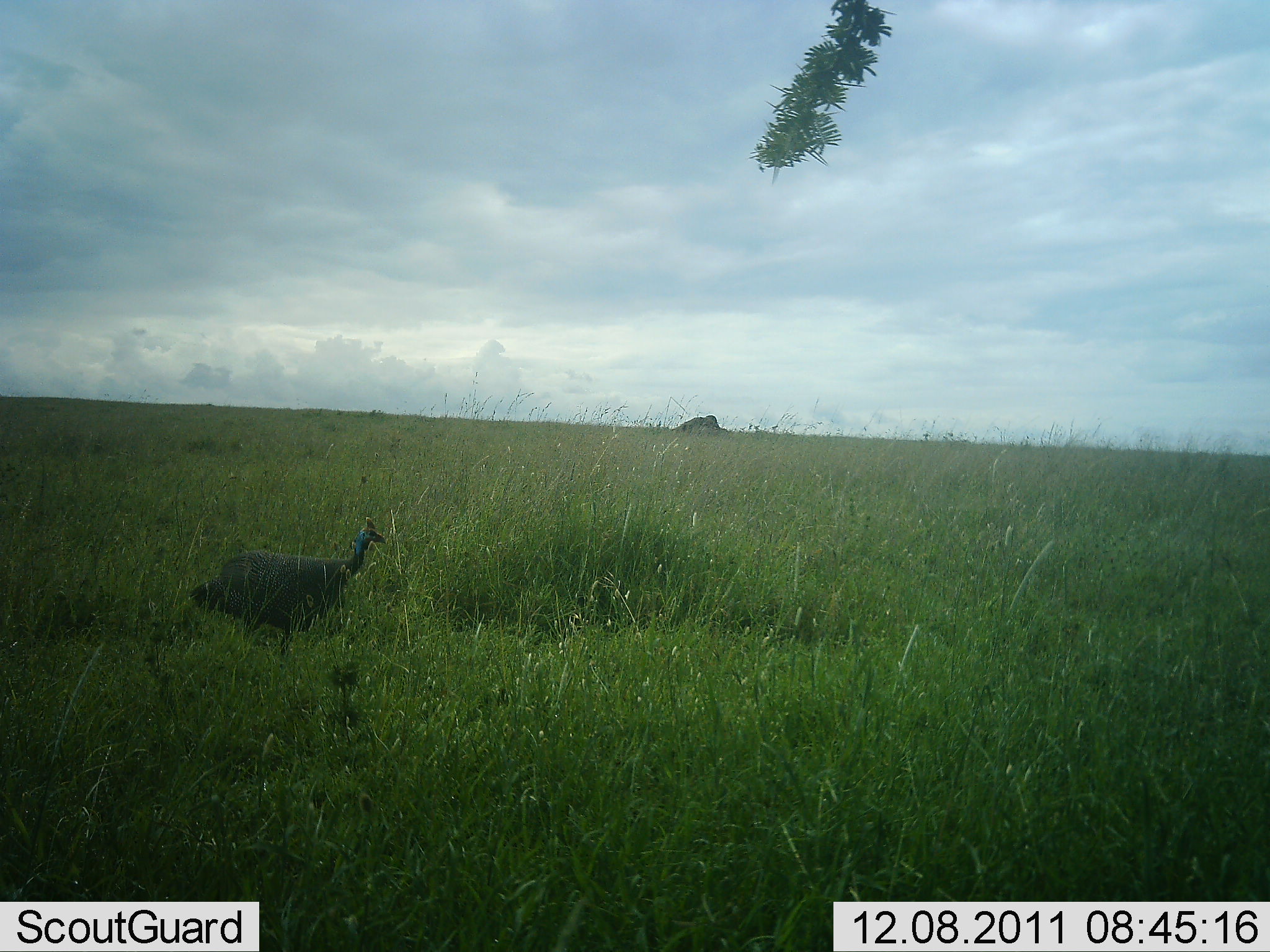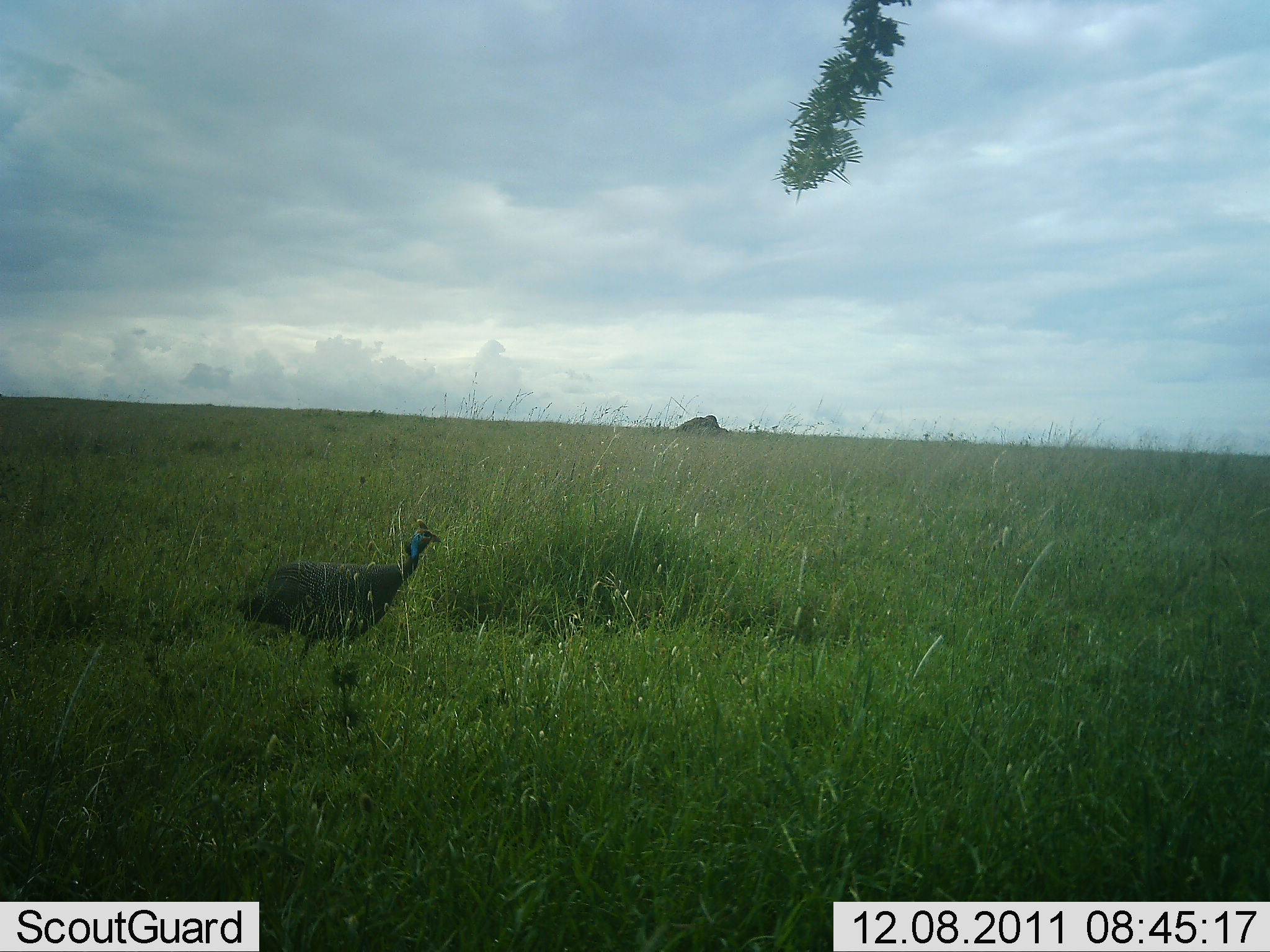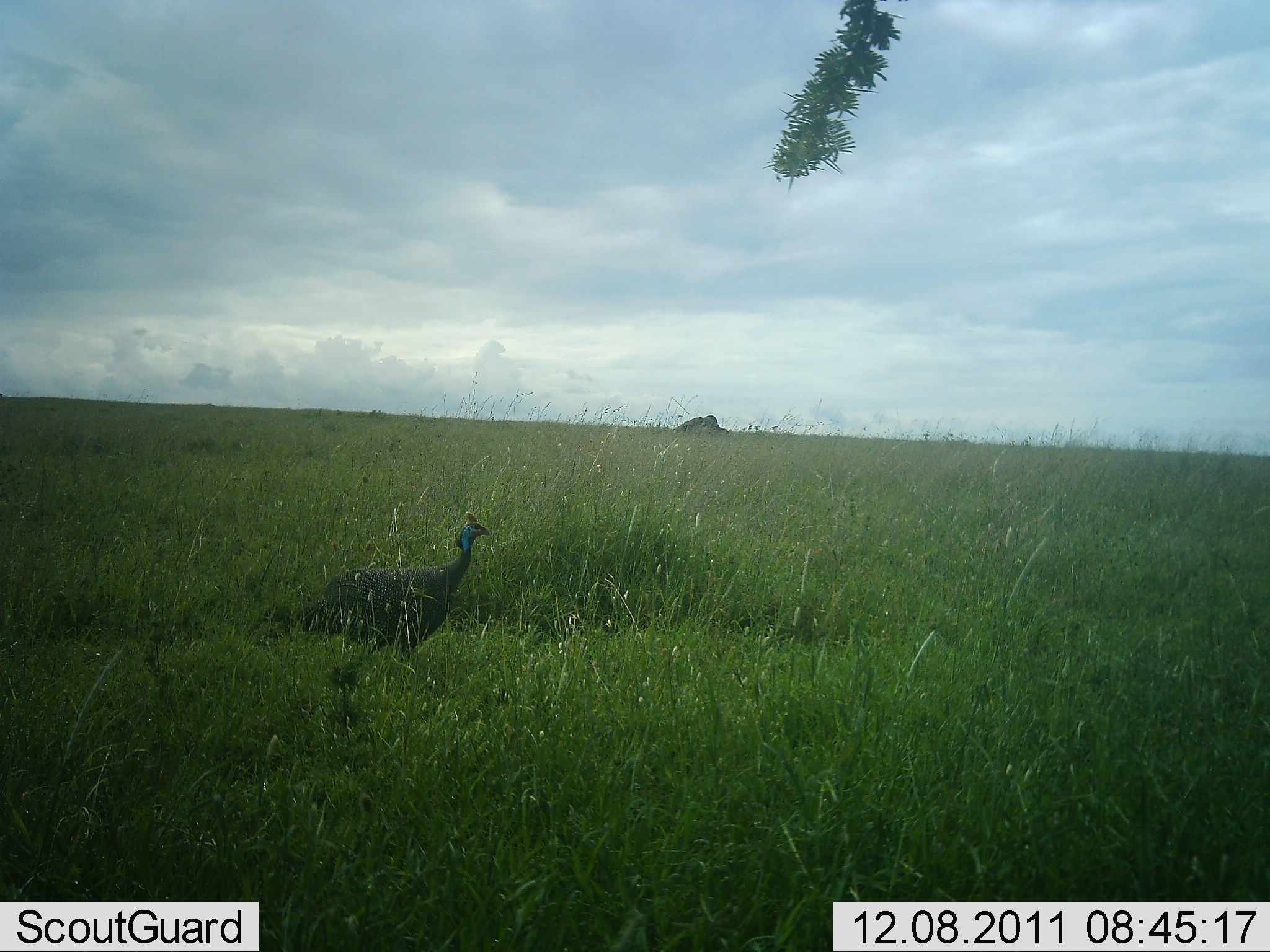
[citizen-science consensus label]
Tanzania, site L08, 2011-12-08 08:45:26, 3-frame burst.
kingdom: Animalia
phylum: Chordata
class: Aves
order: Galliformes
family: Numididae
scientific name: Numididae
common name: guinea fowl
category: guineafowl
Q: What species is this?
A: Guineafowl (guinea fowl) (Numididae).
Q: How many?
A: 1.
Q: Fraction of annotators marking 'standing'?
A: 8%.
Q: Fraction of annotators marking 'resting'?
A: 0%.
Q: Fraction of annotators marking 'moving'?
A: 100%.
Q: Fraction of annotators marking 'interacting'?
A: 0%.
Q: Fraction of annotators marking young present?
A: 0%.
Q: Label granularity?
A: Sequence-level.